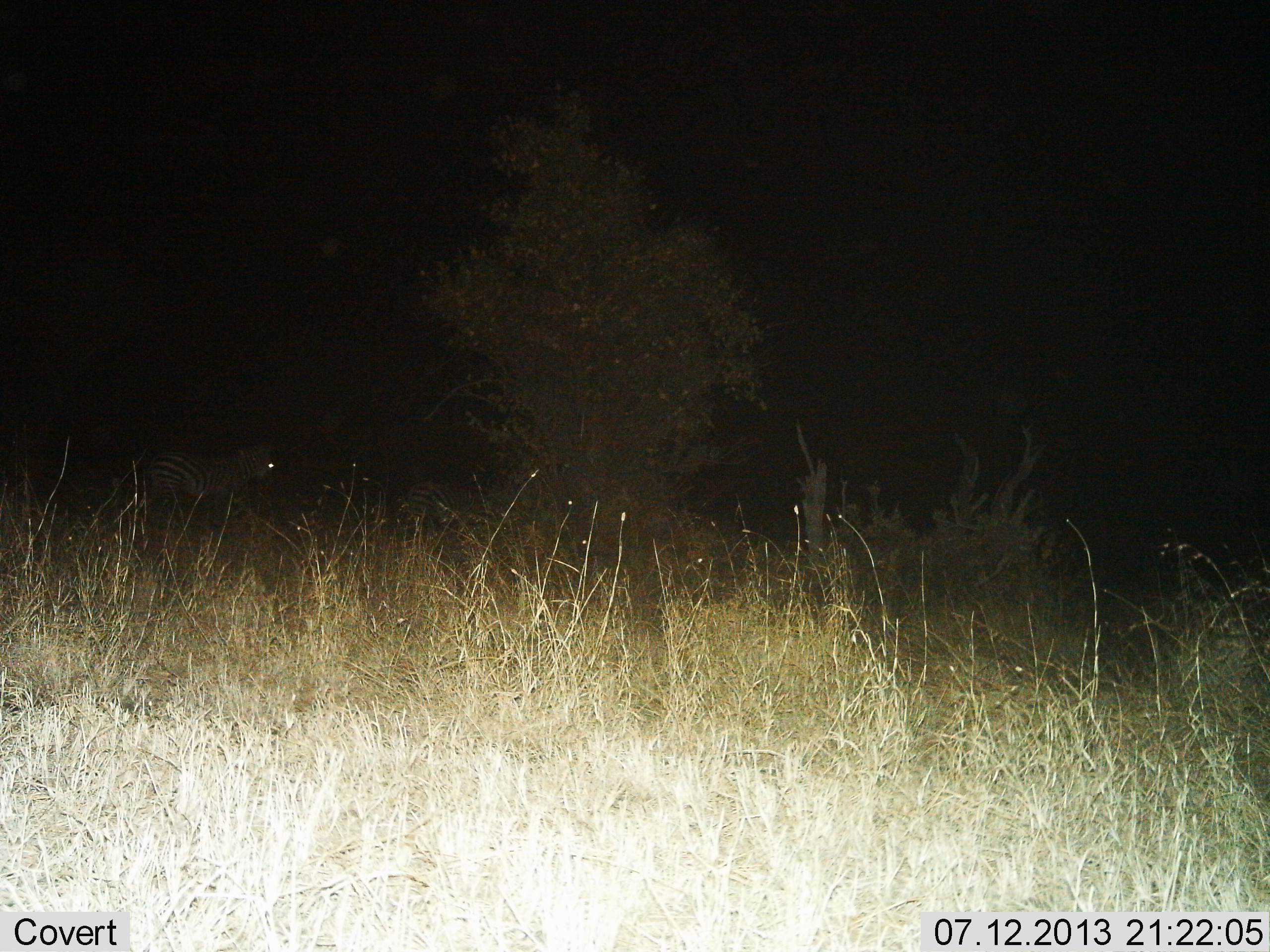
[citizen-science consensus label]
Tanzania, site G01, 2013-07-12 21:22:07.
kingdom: Animalia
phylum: Chordata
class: Mammalia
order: Perissodactyla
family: Equidae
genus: Equus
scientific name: Equus quagga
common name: plains zebra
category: zebra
Zebra (plains zebra) (Equus quagga), count 1. Behavior (volunteer vote fractions): standing 58%, resting 4%, moving 38%, interacting 0%. Young present (vote fraction): 0%. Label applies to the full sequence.